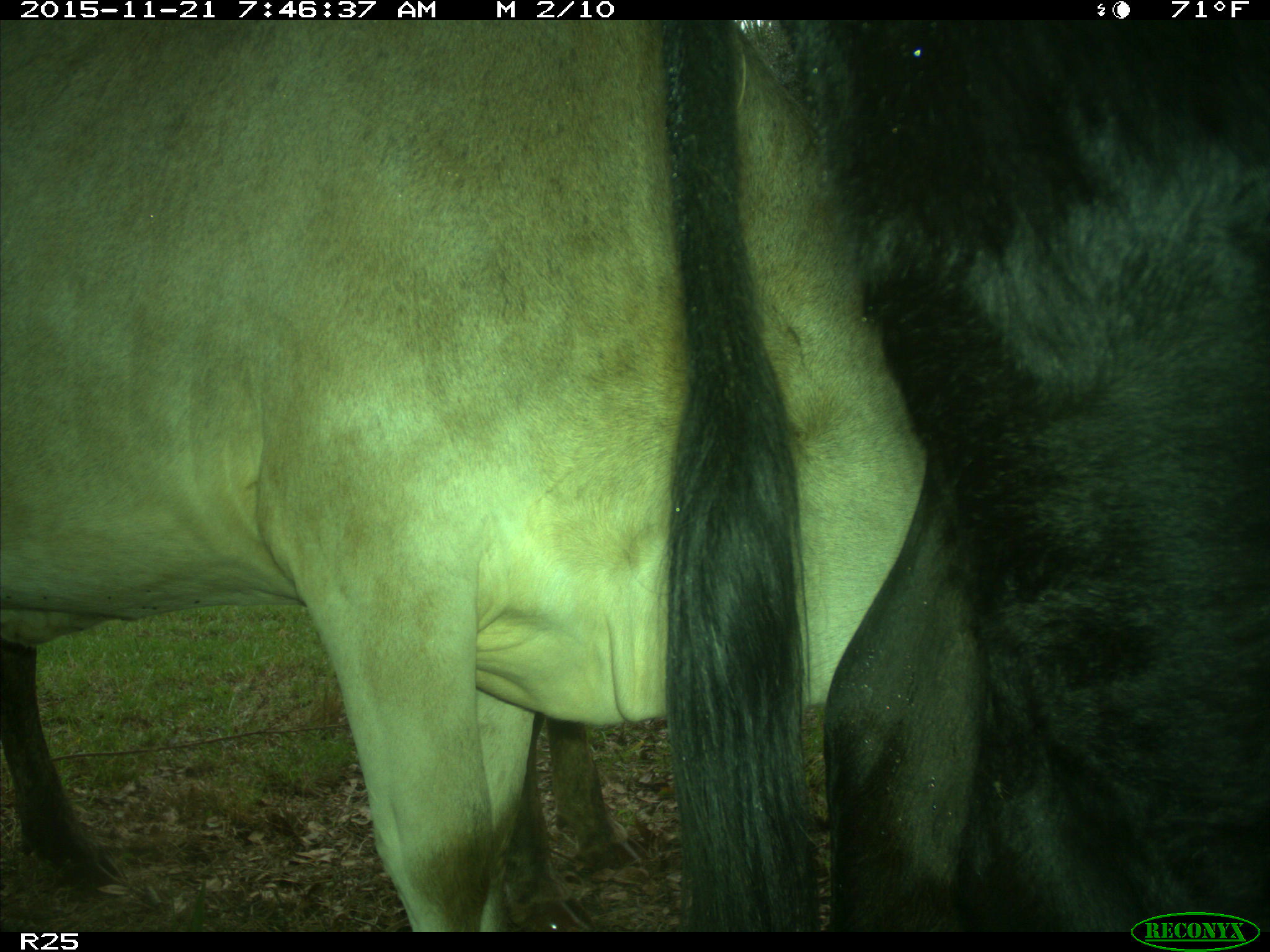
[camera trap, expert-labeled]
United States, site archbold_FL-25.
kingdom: Animalia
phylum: Chordata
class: Mammalia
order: Artiodactyla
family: Bovidae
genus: Bos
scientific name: Bos taurus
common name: domestic cow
Bos taurus (domestic cow).